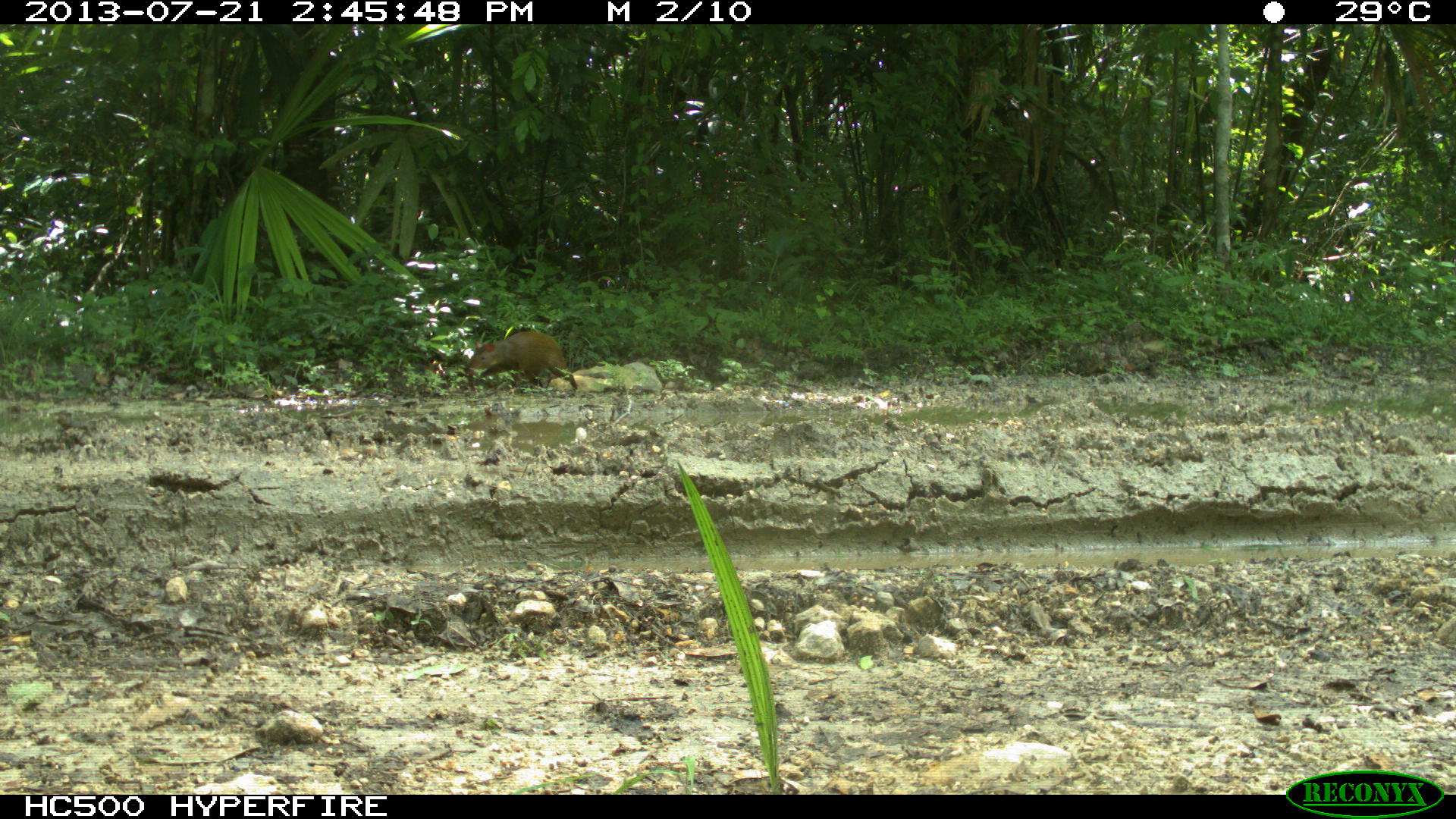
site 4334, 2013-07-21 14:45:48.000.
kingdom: Animalia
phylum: Chordata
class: Mammalia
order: Rodentia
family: Dasyproctidae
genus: Dasyprocta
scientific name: Dasyprocta punctata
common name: central american agouti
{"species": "Dasyprocta punctata (central american agouti)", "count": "1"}